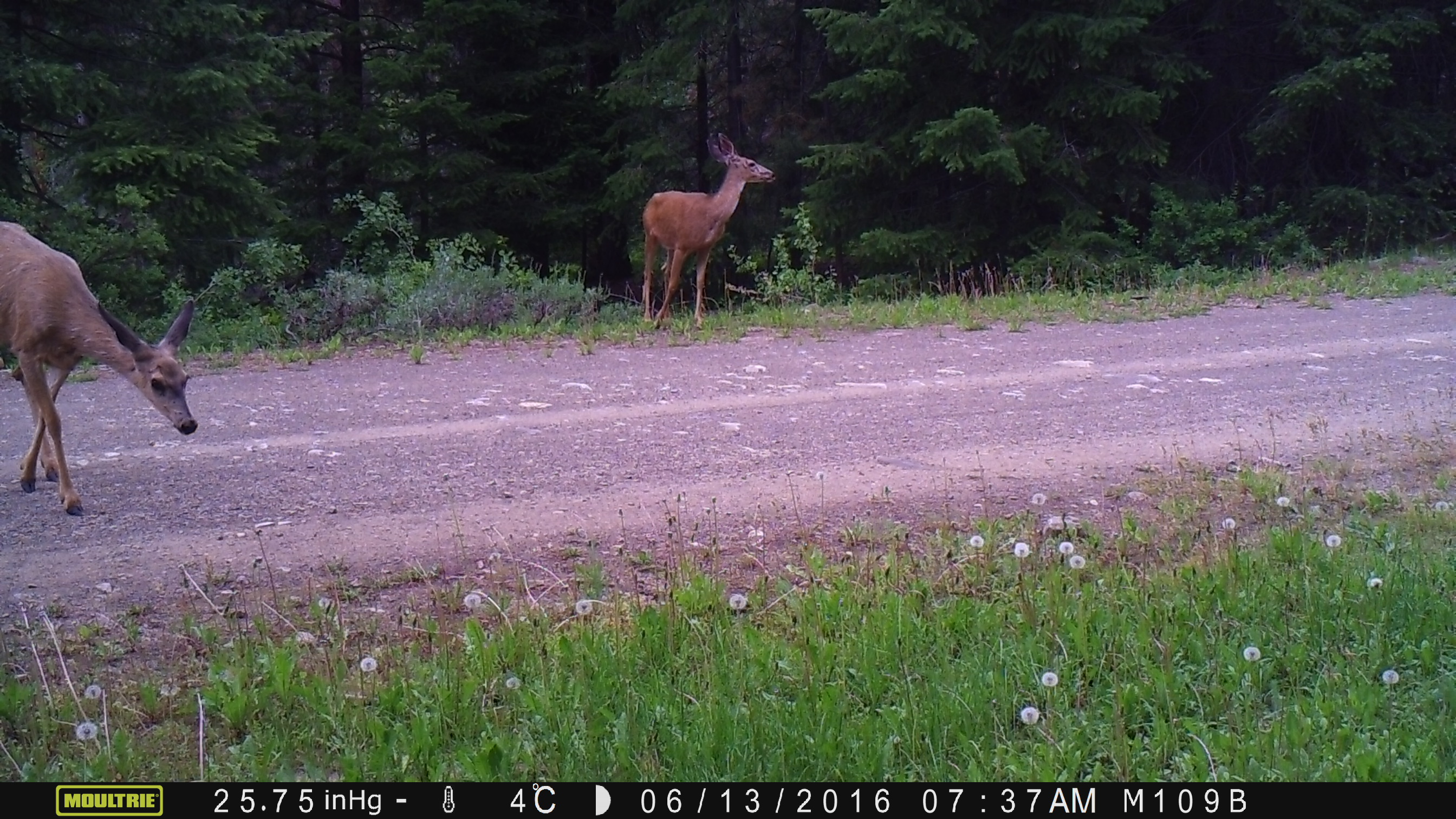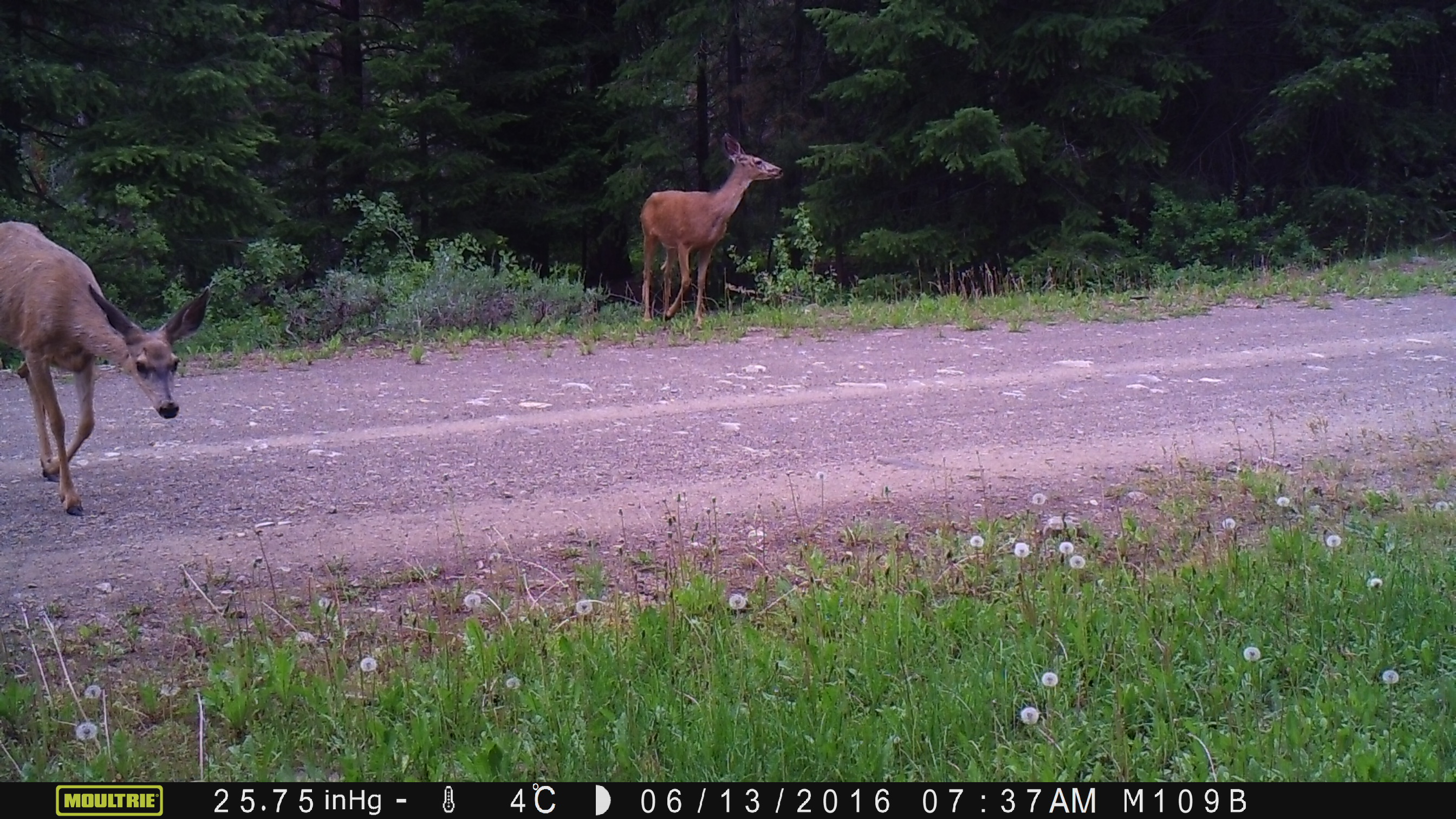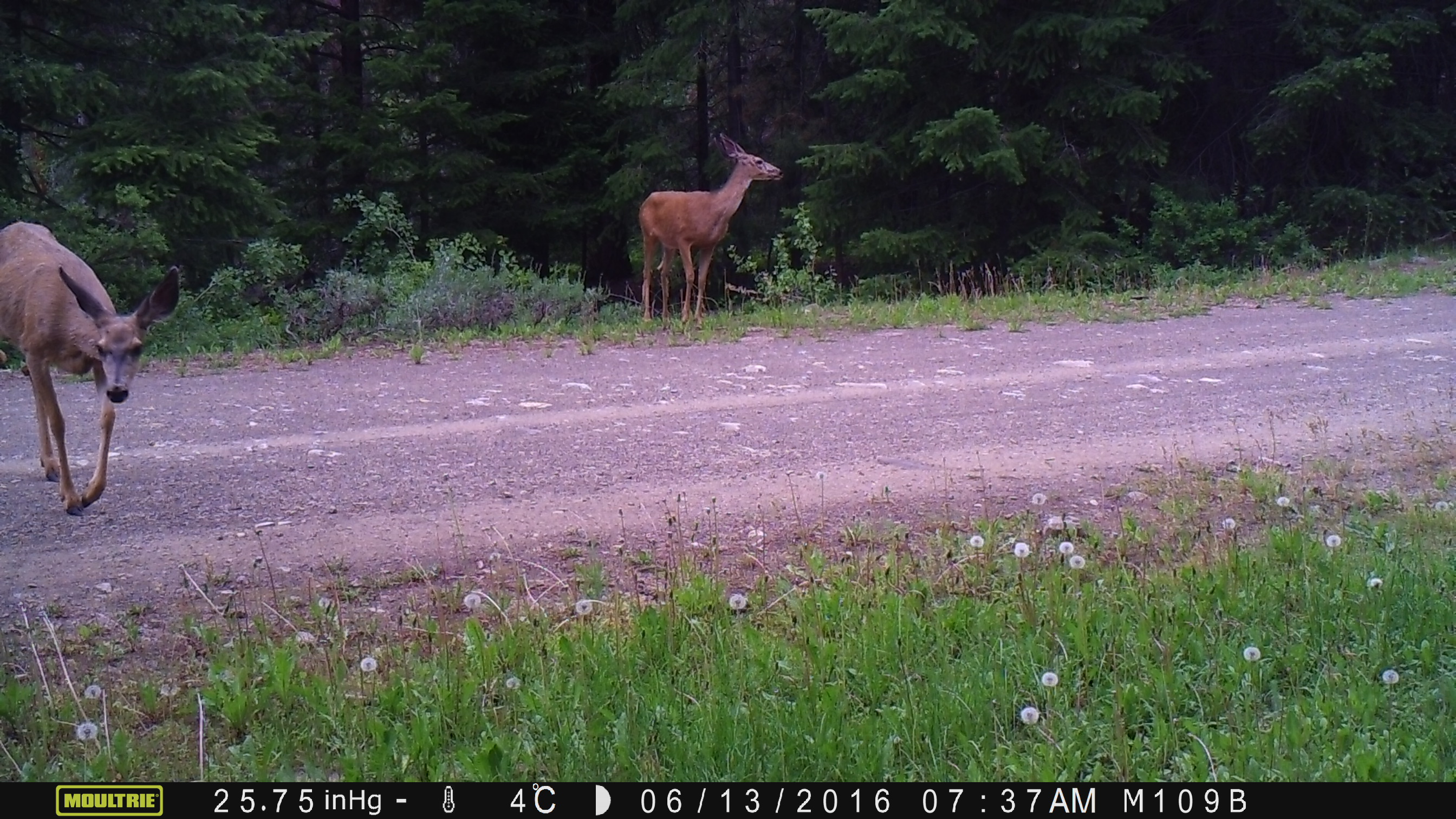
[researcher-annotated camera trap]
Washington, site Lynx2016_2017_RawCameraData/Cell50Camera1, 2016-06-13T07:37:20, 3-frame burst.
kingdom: Animalia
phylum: Chordata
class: Mammalia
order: Artiodactyla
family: Cervidae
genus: Odocoileus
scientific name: Odocoileus hemionus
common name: mule deer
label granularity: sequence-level